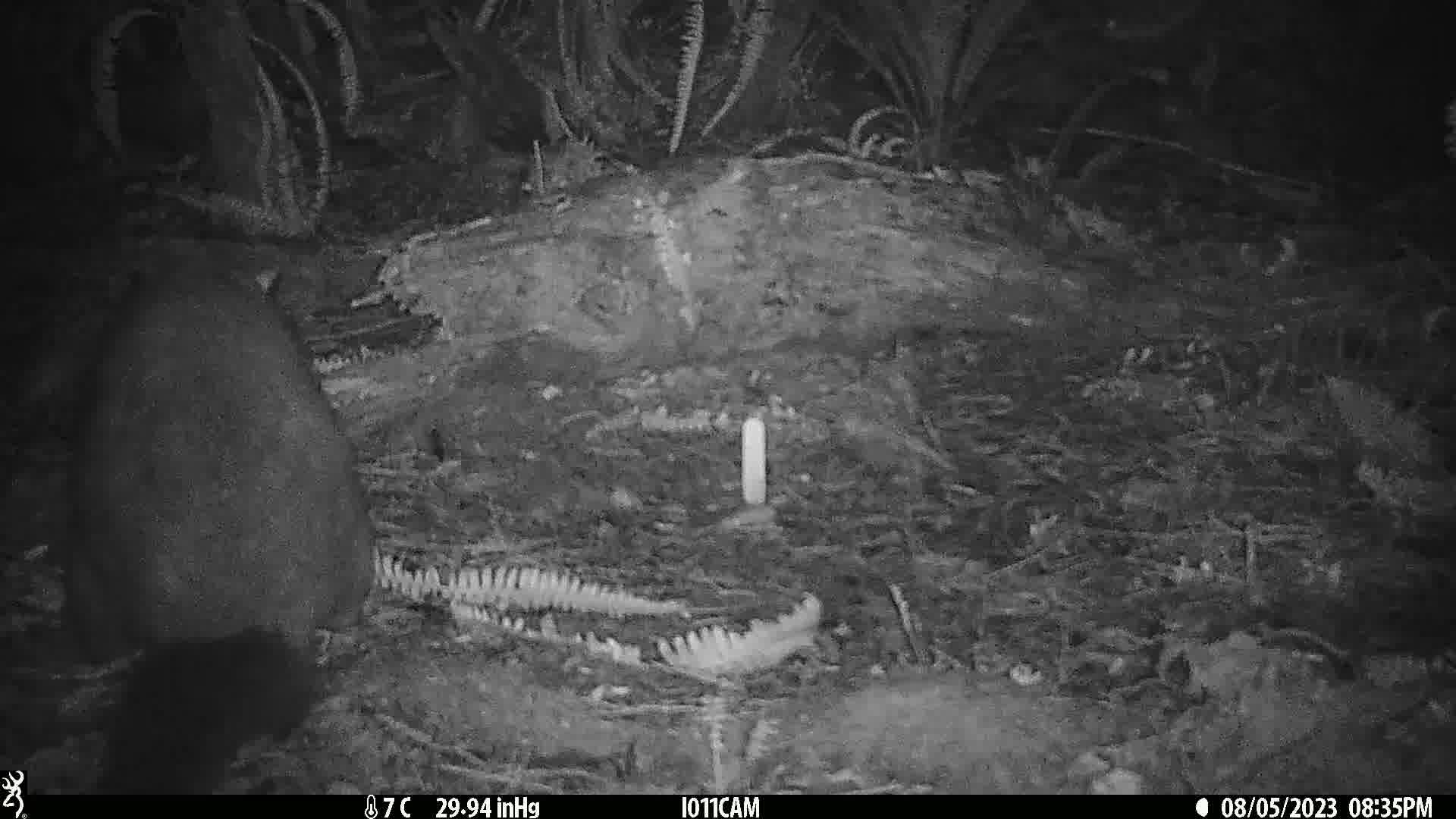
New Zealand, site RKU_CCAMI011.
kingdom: Animalia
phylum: Chordata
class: Mammalia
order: Diprotodontia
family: Phalangeridae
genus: Trichosurus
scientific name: Trichosurus vulpecula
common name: common brushtail possum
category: possum